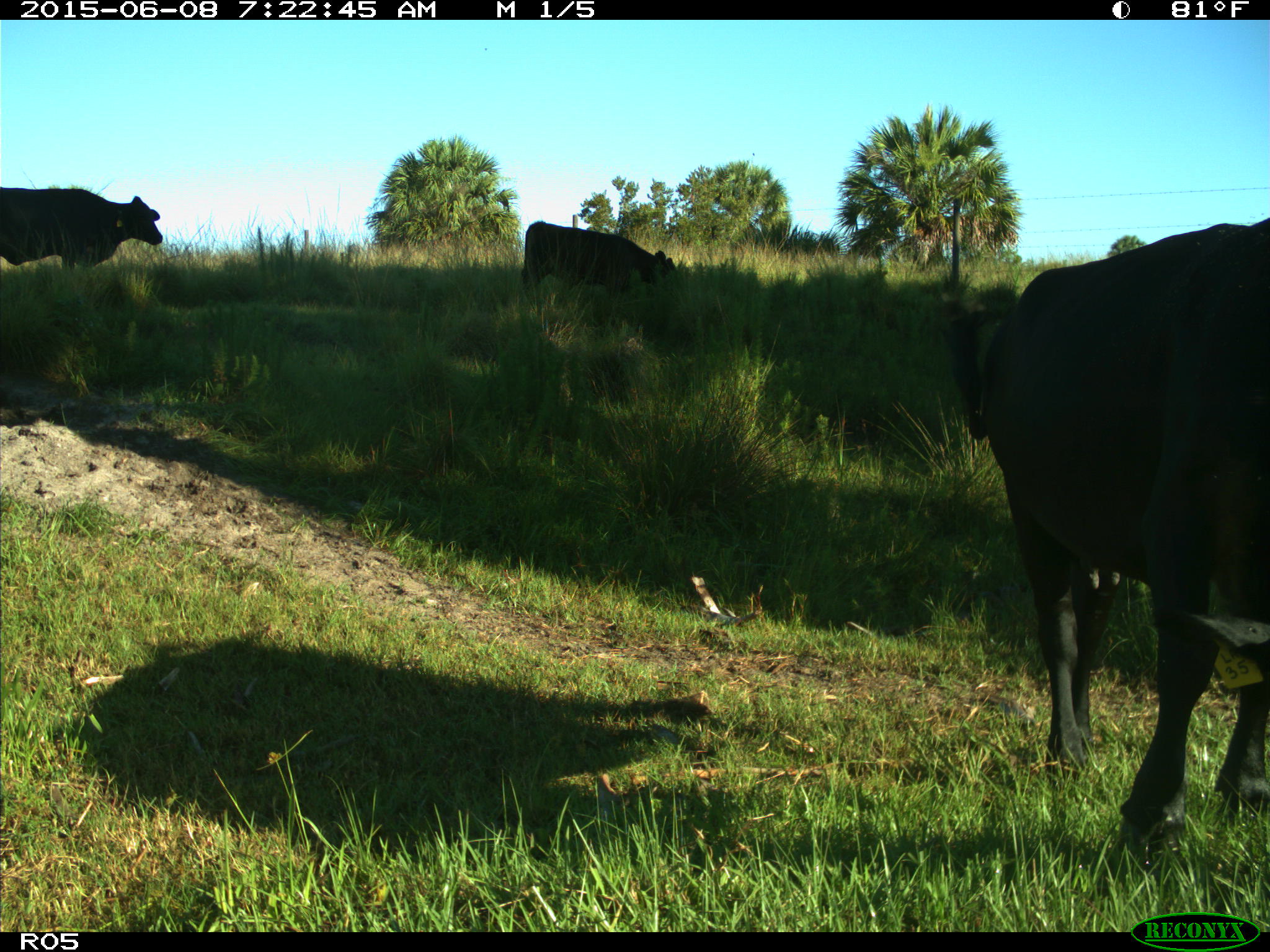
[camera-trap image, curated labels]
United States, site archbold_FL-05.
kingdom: Animalia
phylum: Chordata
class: Mammalia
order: Artiodactyla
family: Bovidae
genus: Bos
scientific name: Bos taurus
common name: domestic cow